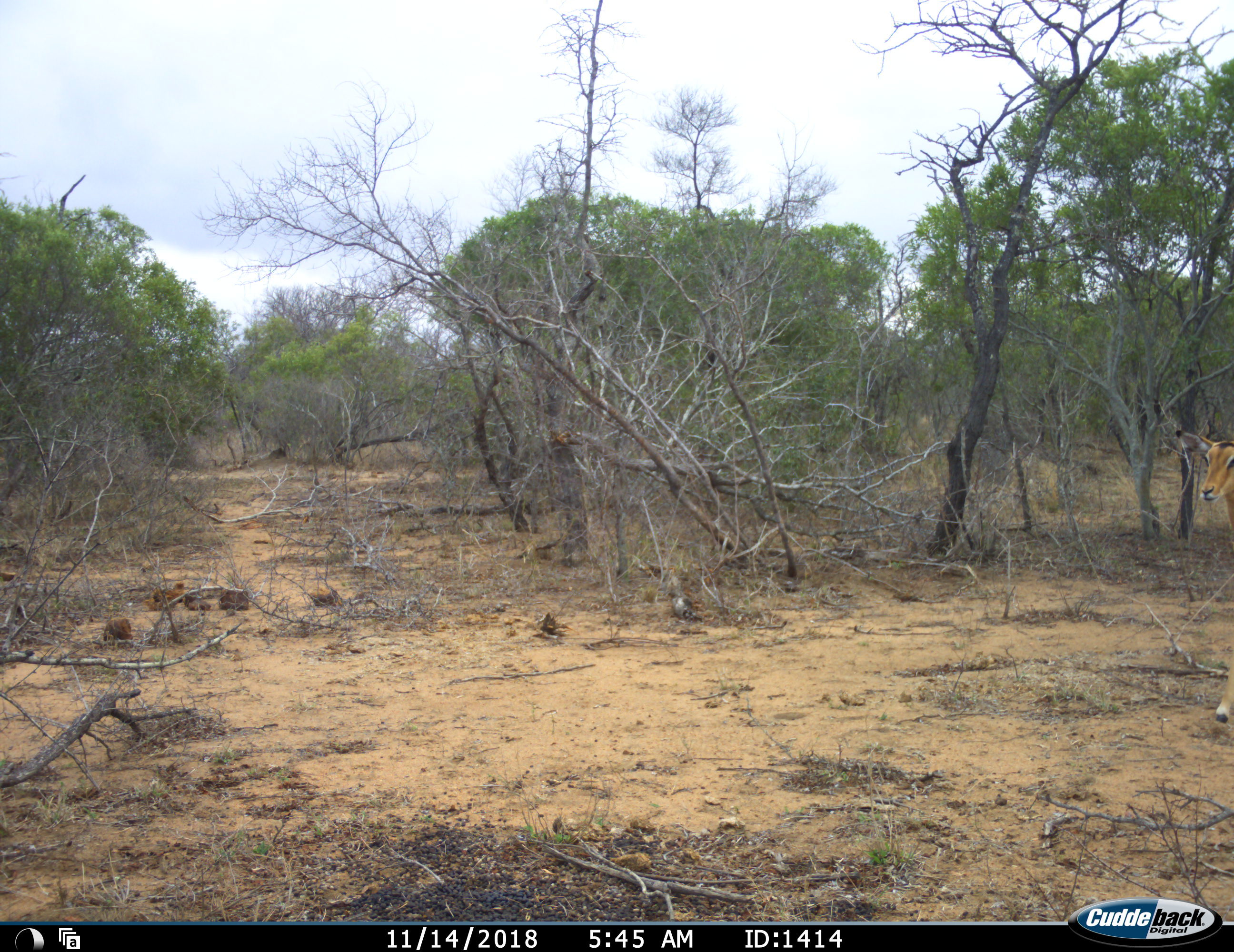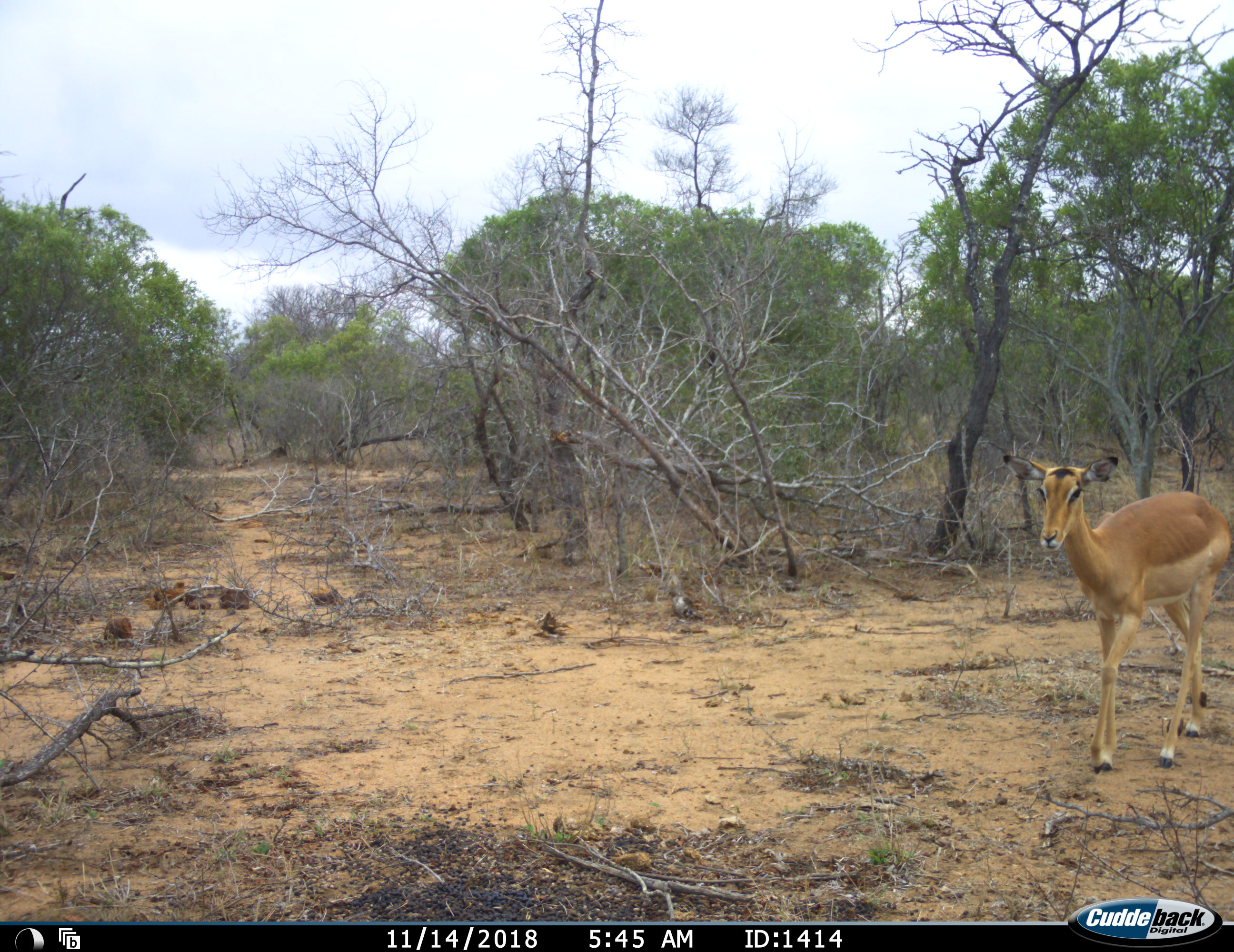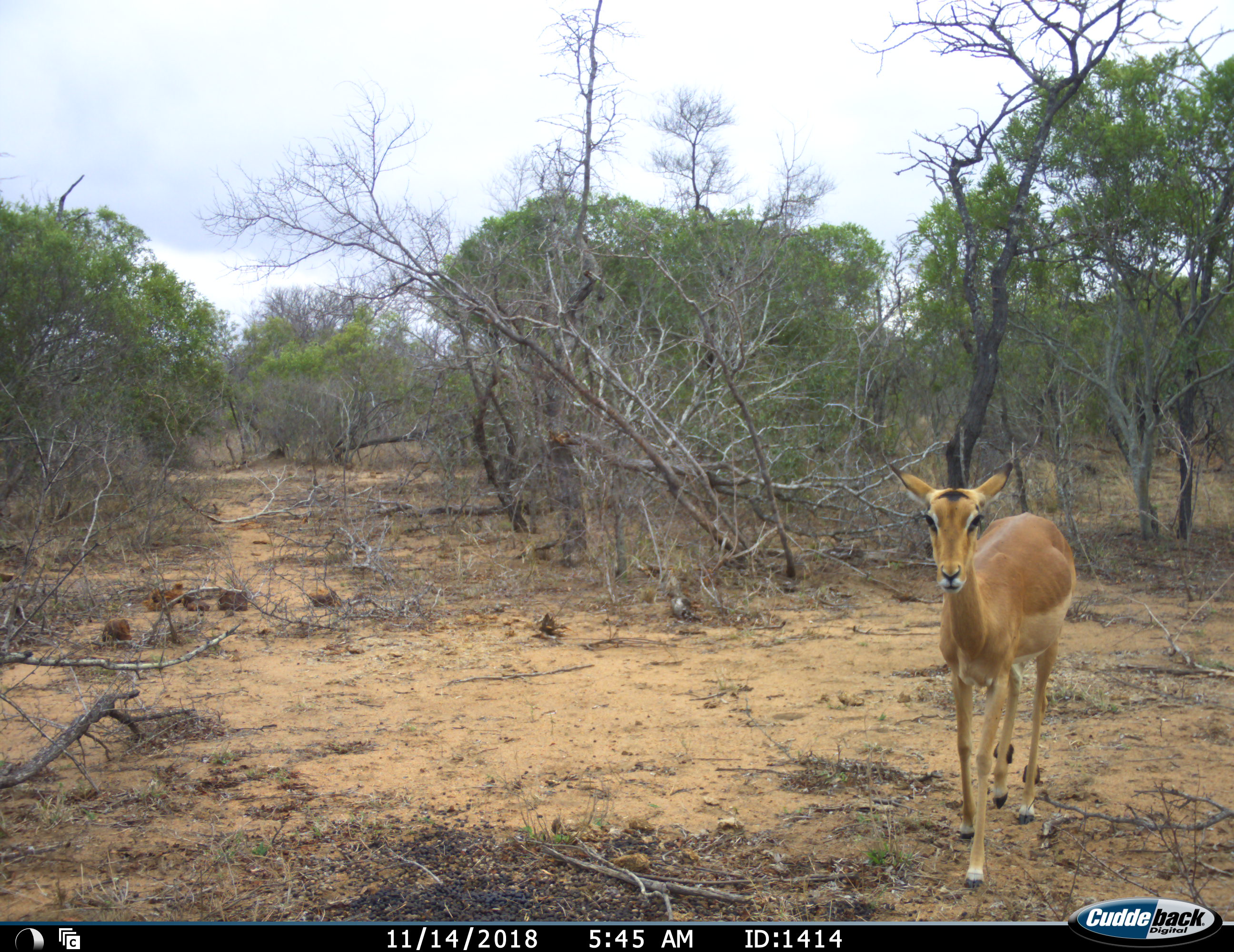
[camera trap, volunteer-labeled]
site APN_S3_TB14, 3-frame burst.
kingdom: Animalia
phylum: Chordata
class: Mammalia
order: Artiodactyla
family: Bovidae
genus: Aepyceros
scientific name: Aepyceros melampus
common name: impala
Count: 1.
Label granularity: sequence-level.